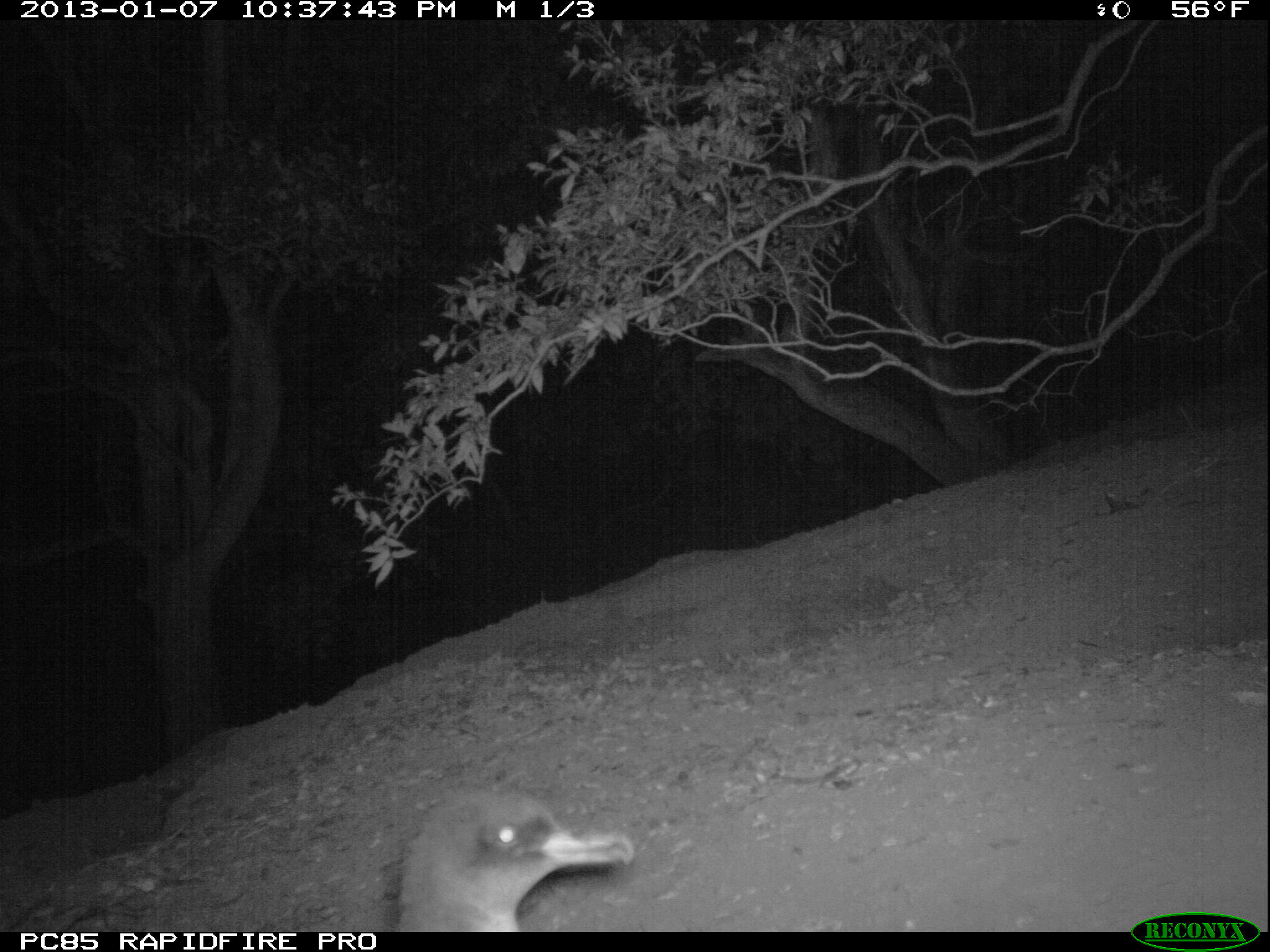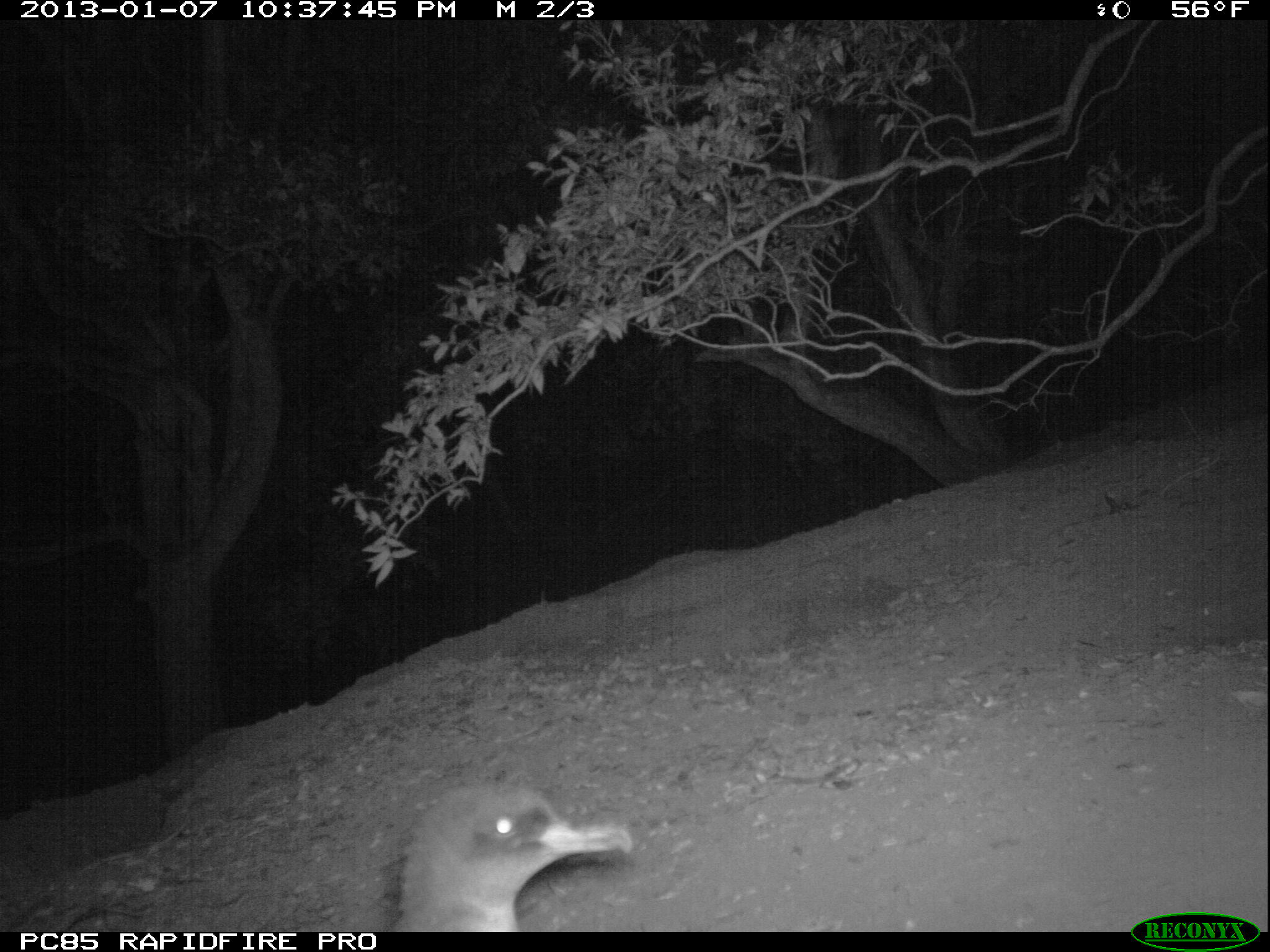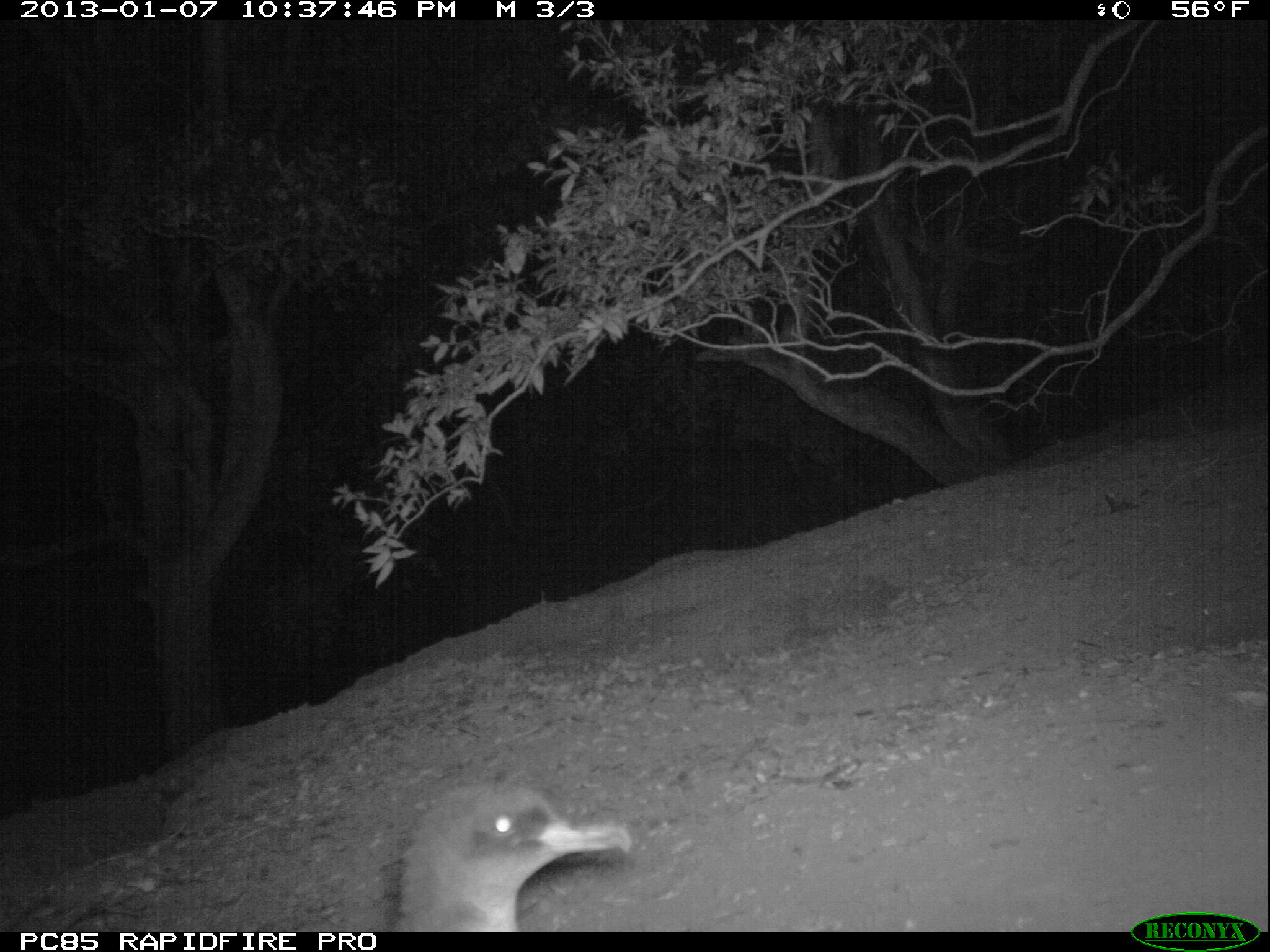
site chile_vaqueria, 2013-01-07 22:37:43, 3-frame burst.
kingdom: Animalia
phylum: Chordata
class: Aves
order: Procellariiformes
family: Procellariidae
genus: Calonectris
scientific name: Calonectris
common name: shearwater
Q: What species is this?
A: Shearwater (Calonectris).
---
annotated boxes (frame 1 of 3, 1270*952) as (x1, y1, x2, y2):
shearwater: (389, 787, 634, 933)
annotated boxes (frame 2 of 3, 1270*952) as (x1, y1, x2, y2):
shearwater: (389, 782, 638, 933)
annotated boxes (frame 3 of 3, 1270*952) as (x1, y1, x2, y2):
shearwater: (387, 777, 634, 932)